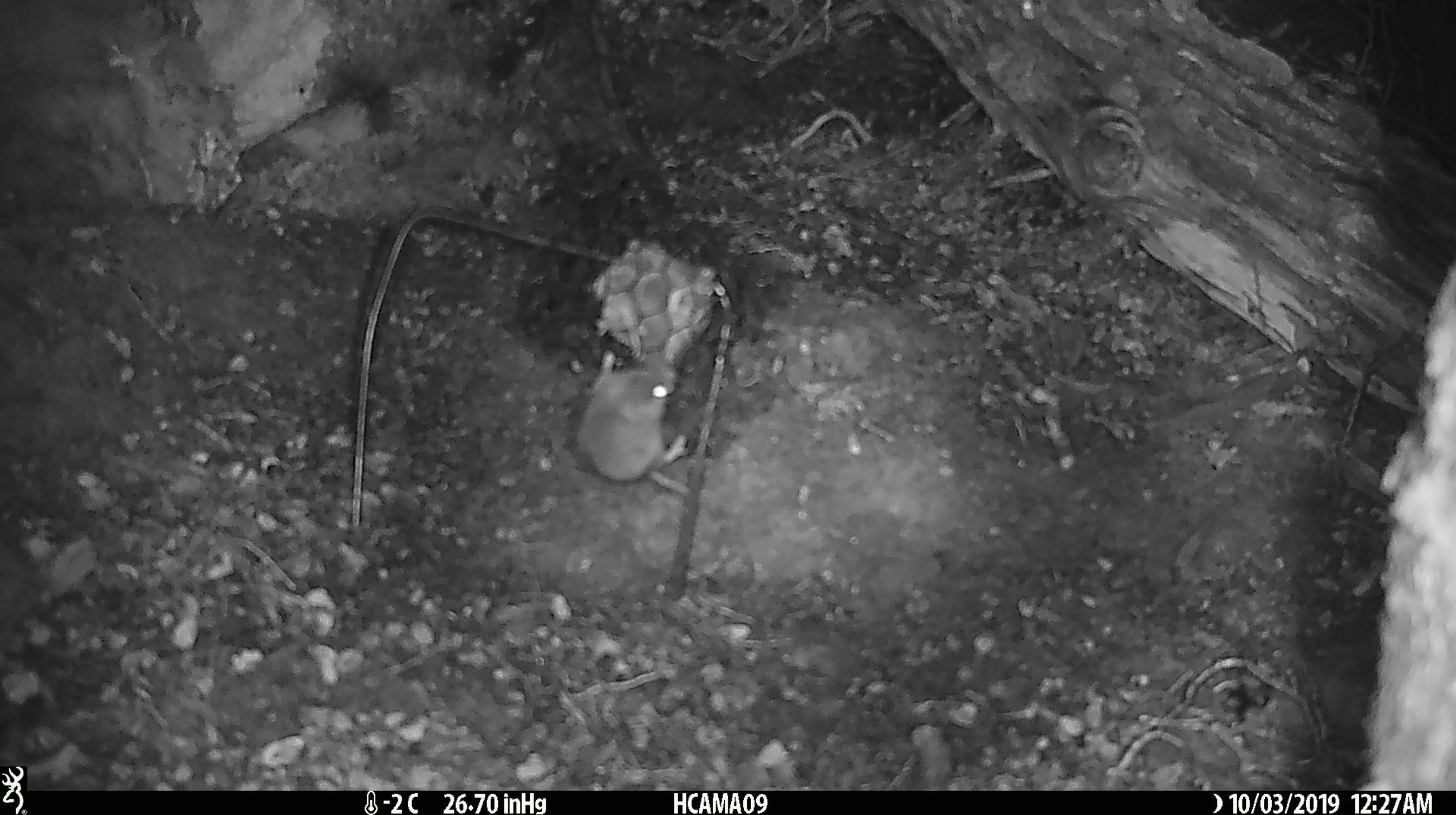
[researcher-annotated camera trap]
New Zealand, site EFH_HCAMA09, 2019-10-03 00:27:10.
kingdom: Animalia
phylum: Chordata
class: Mammalia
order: Rodentia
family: Muridae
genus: Mus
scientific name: Mus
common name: mouse